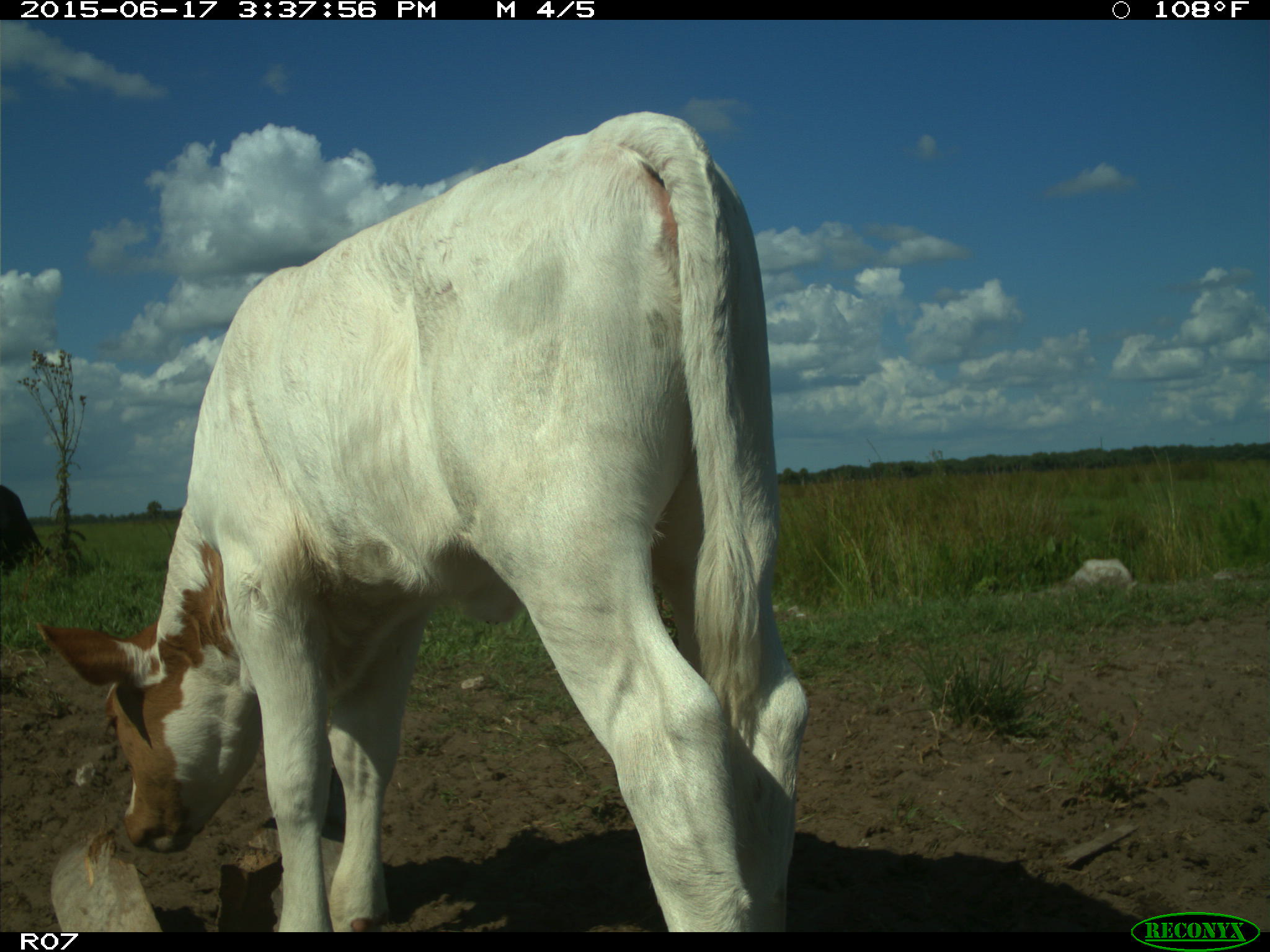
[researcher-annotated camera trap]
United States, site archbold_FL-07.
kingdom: Animalia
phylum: Chordata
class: Mammalia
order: Artiodactyla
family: Bovidae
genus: Bos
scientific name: Bos taurus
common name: domestic cow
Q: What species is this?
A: Bos taurus (domestic cow).